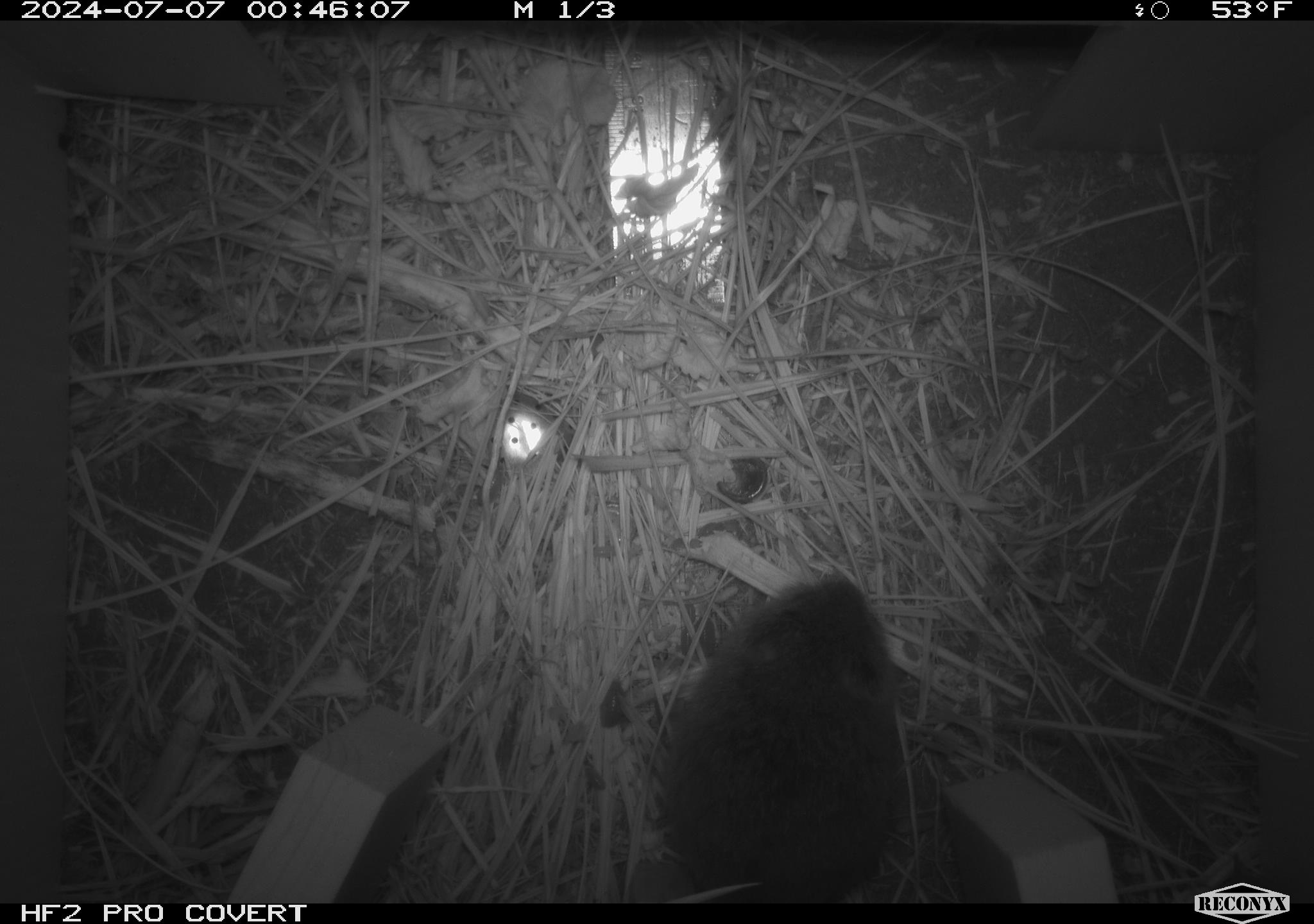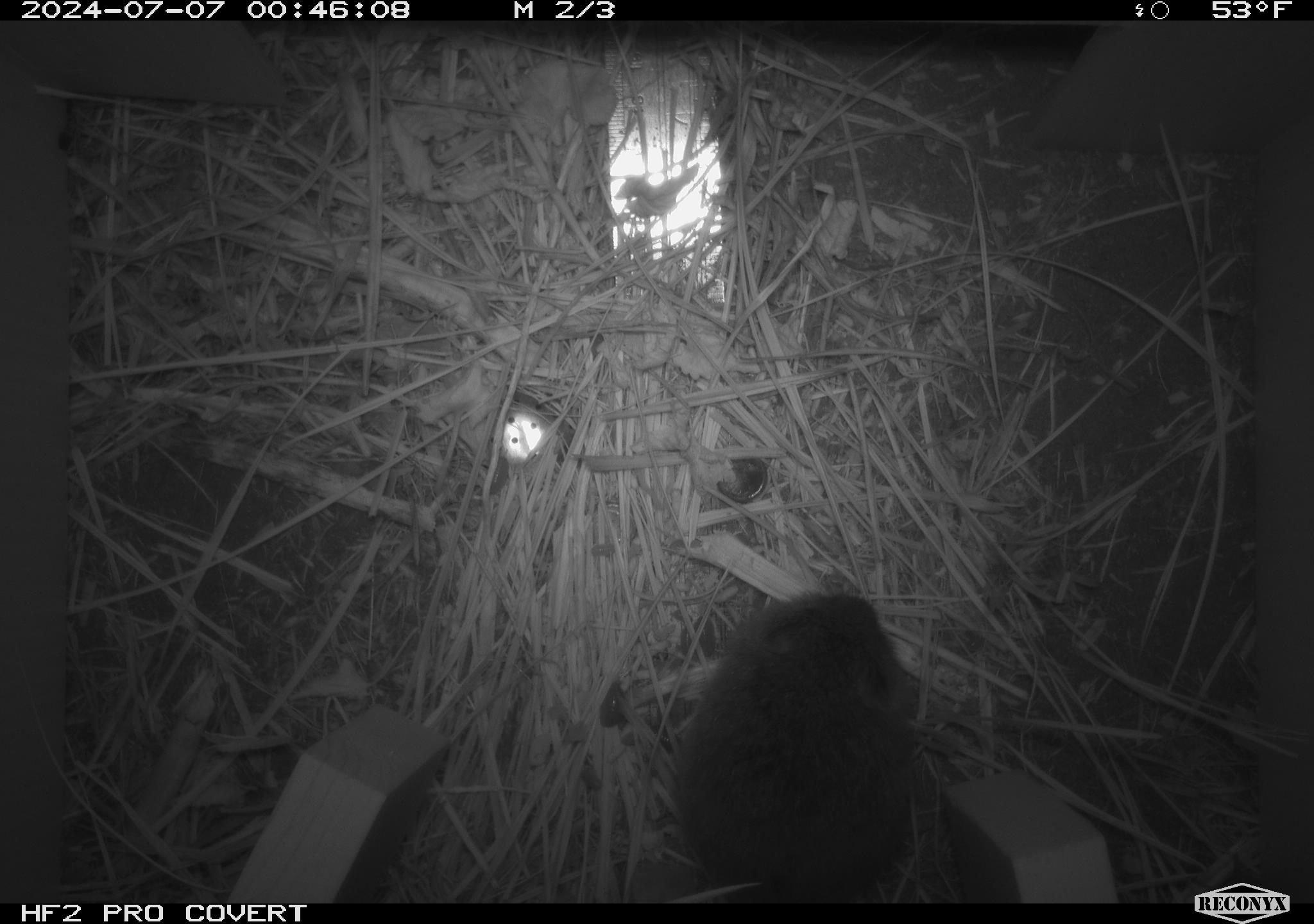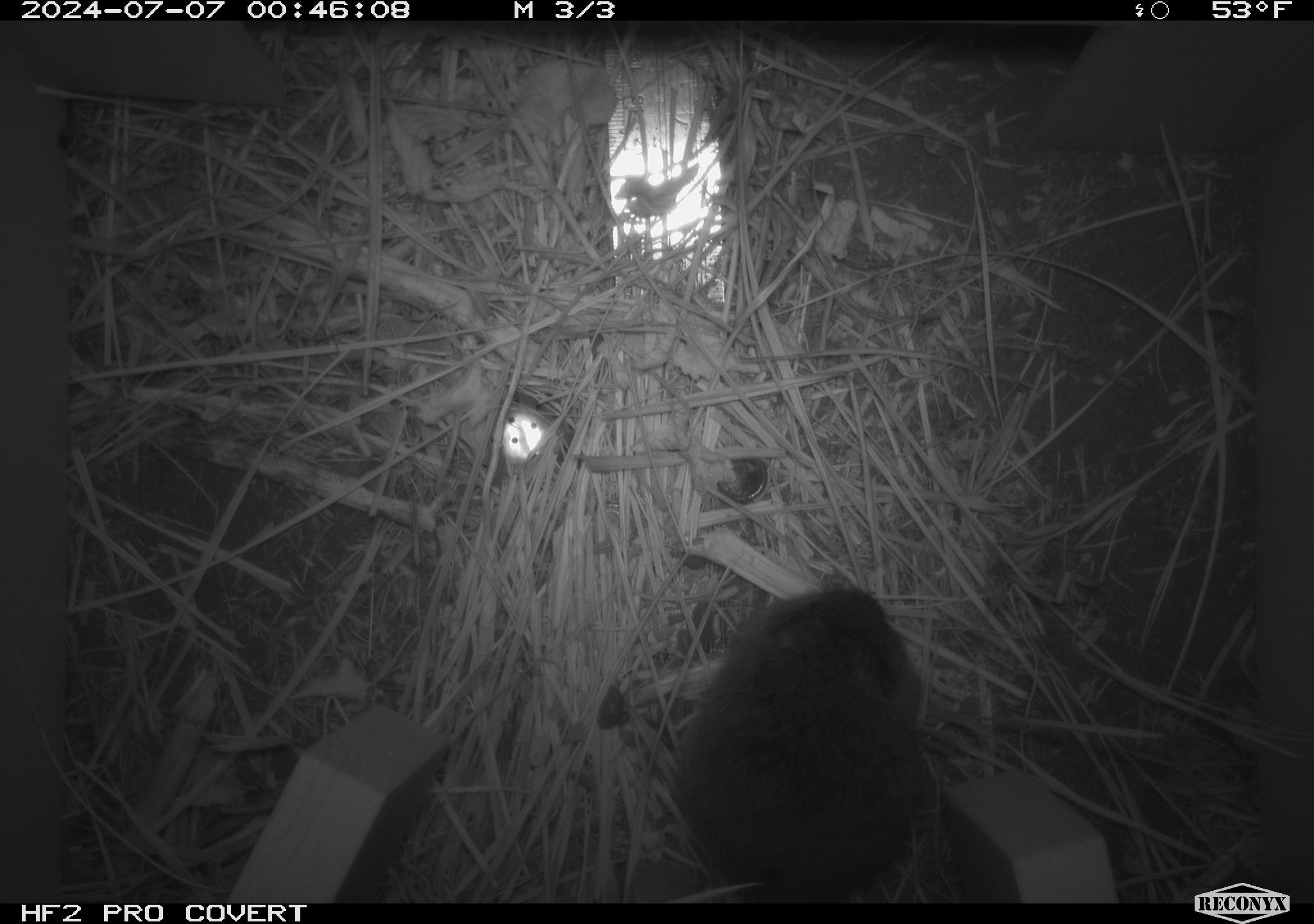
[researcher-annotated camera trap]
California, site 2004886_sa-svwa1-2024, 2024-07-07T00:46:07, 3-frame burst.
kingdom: Animalia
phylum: Chordata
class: Mammalia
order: Rodentia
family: Cricetidae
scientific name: Arvicolinae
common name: voles, lemmings, and muskrats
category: arvicolinae subfamily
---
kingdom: Animalia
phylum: Arthropoda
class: Malacostraca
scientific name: Malacostraca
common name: amphipods, crabs, isopods, krill, lobsters and shrimps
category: malacostracan